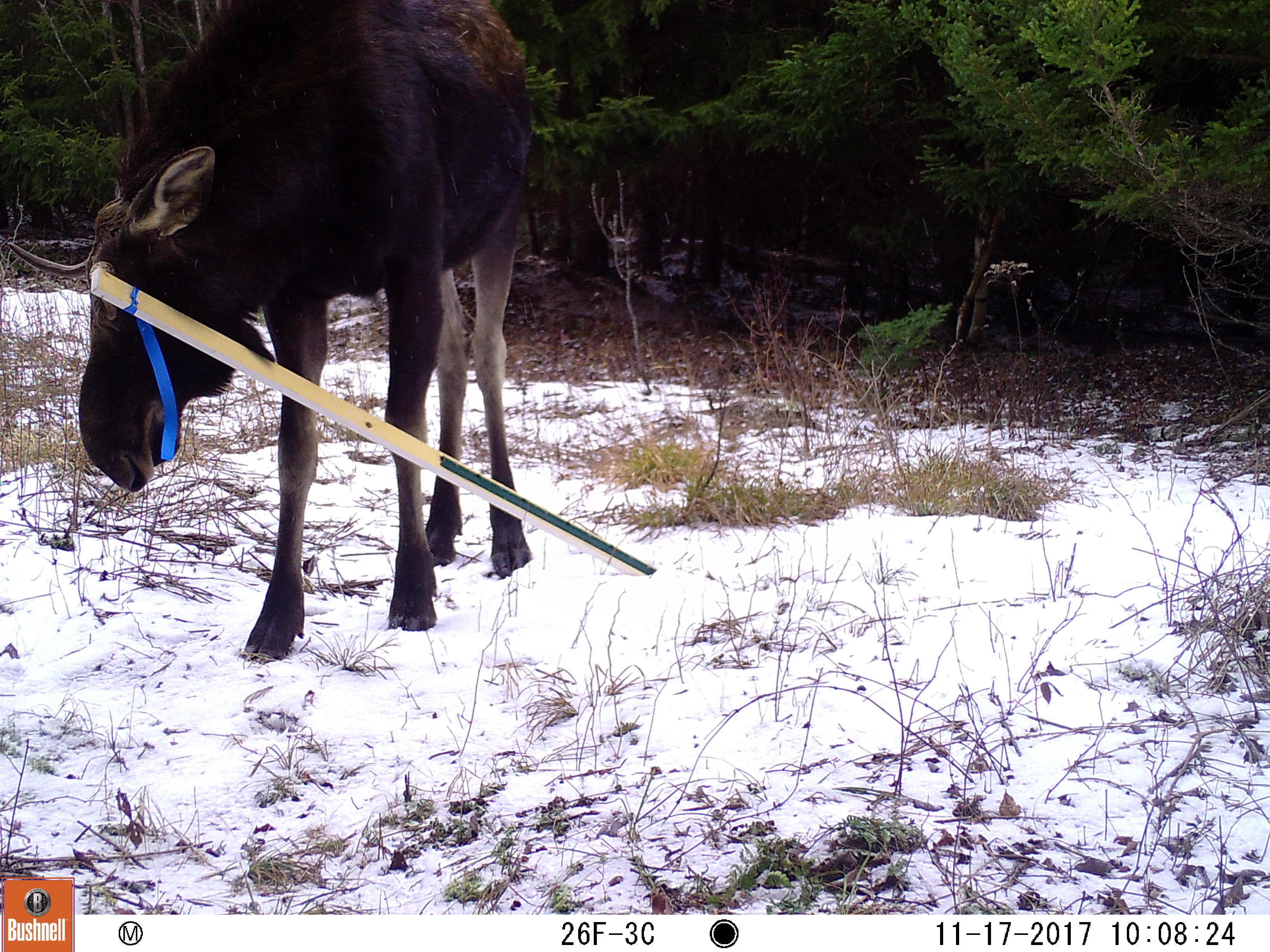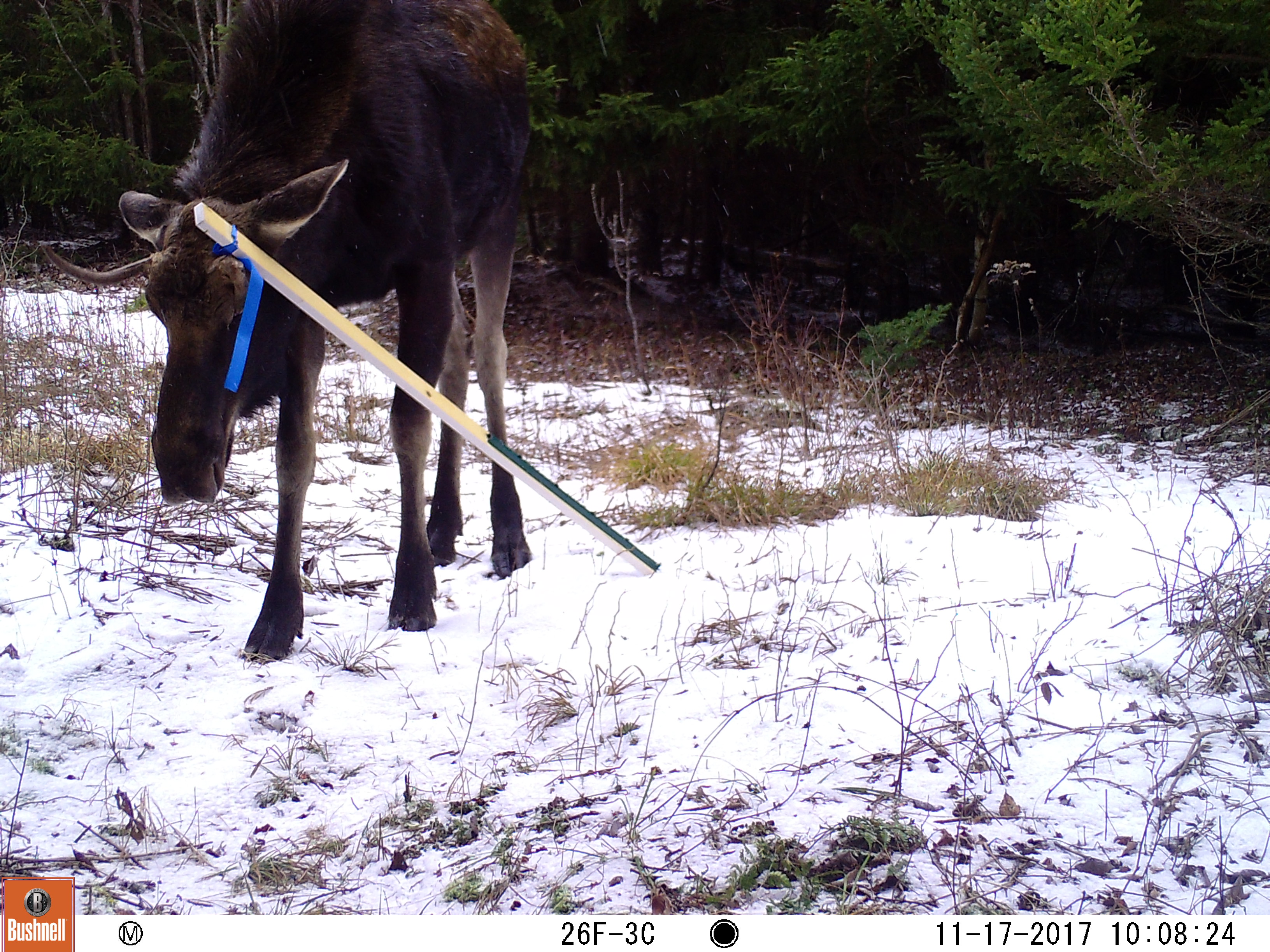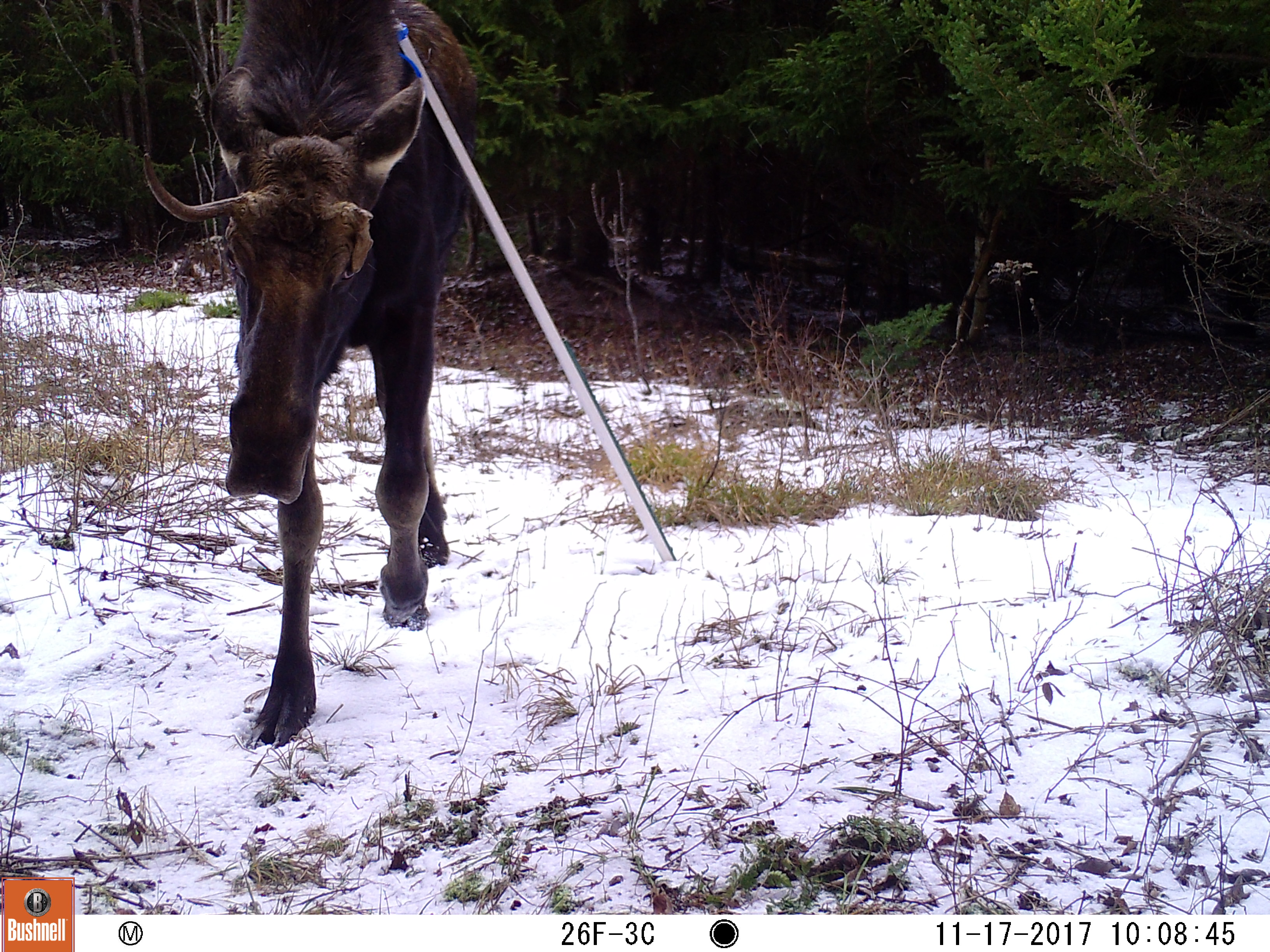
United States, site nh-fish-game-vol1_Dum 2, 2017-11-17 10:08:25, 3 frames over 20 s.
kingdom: Animalia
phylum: Chordata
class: Mammalia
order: Artiodactyla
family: Cervidae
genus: Alces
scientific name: Alces alces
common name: moose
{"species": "moose (Alces alces)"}